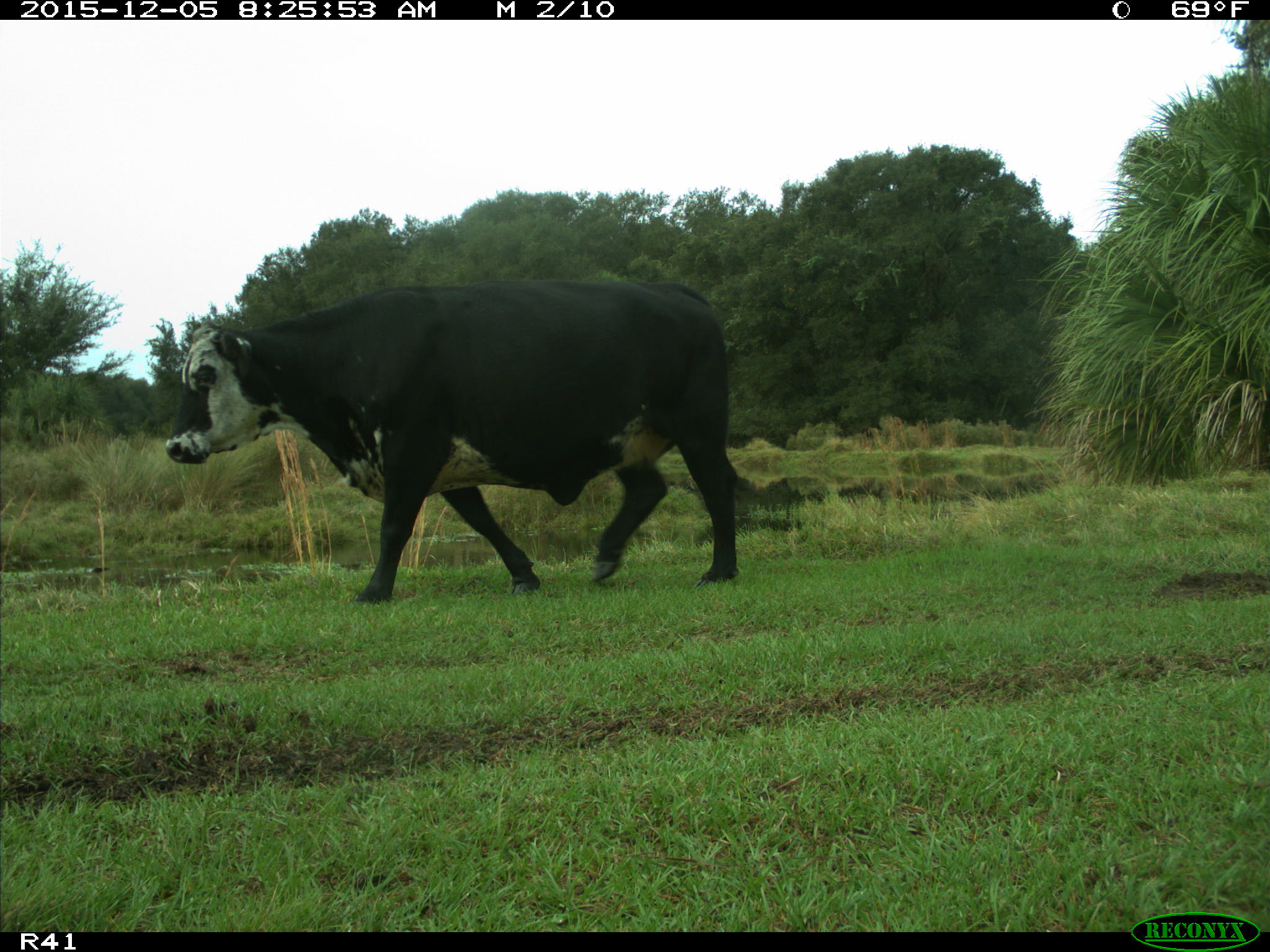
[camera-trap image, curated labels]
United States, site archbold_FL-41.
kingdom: Animalia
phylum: Chordata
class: Mammalia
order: Artiodactyla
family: Bovidae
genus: Bos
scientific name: Bos taurus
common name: domestic cow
Bos taurus (domestic cow).